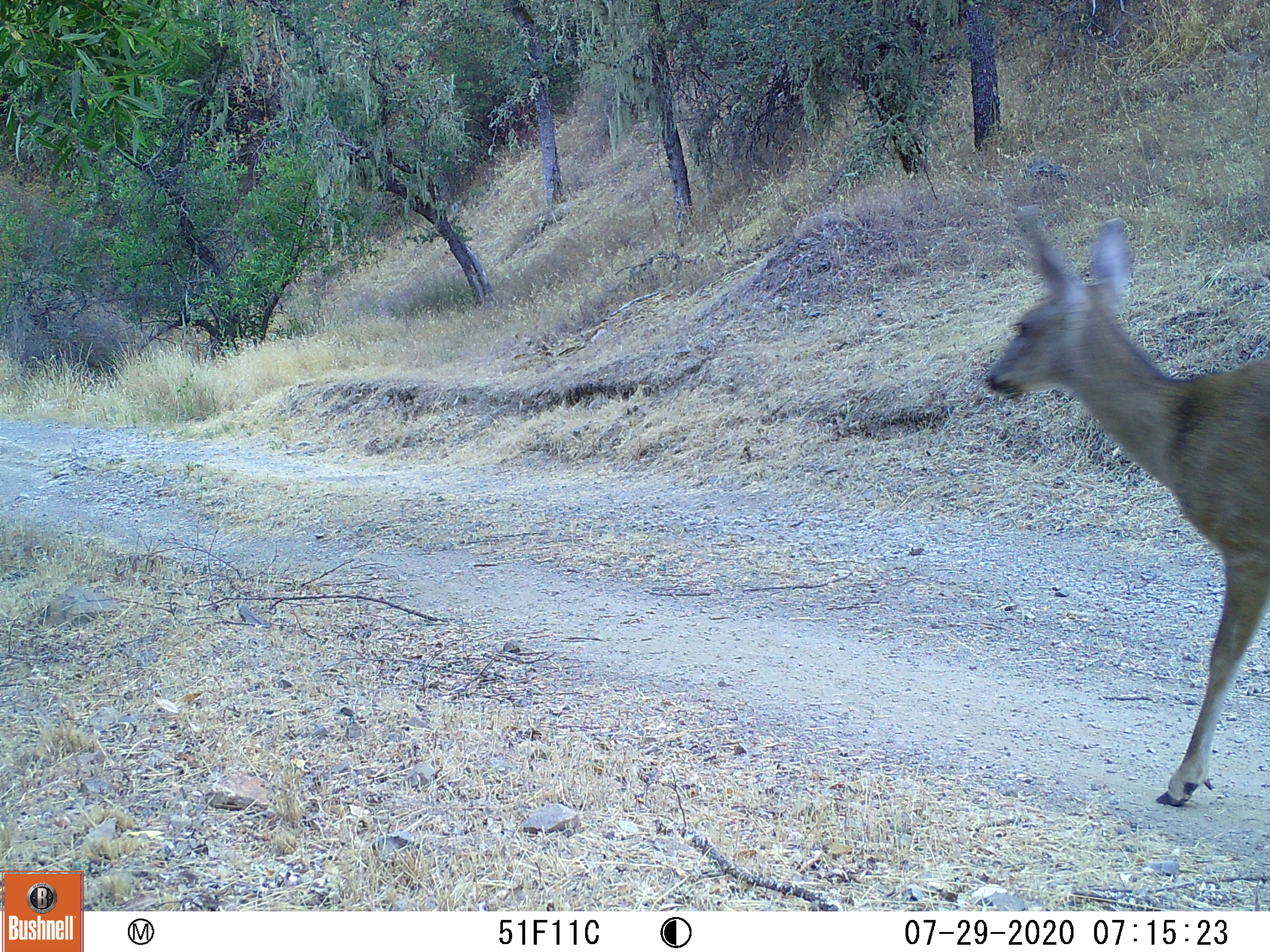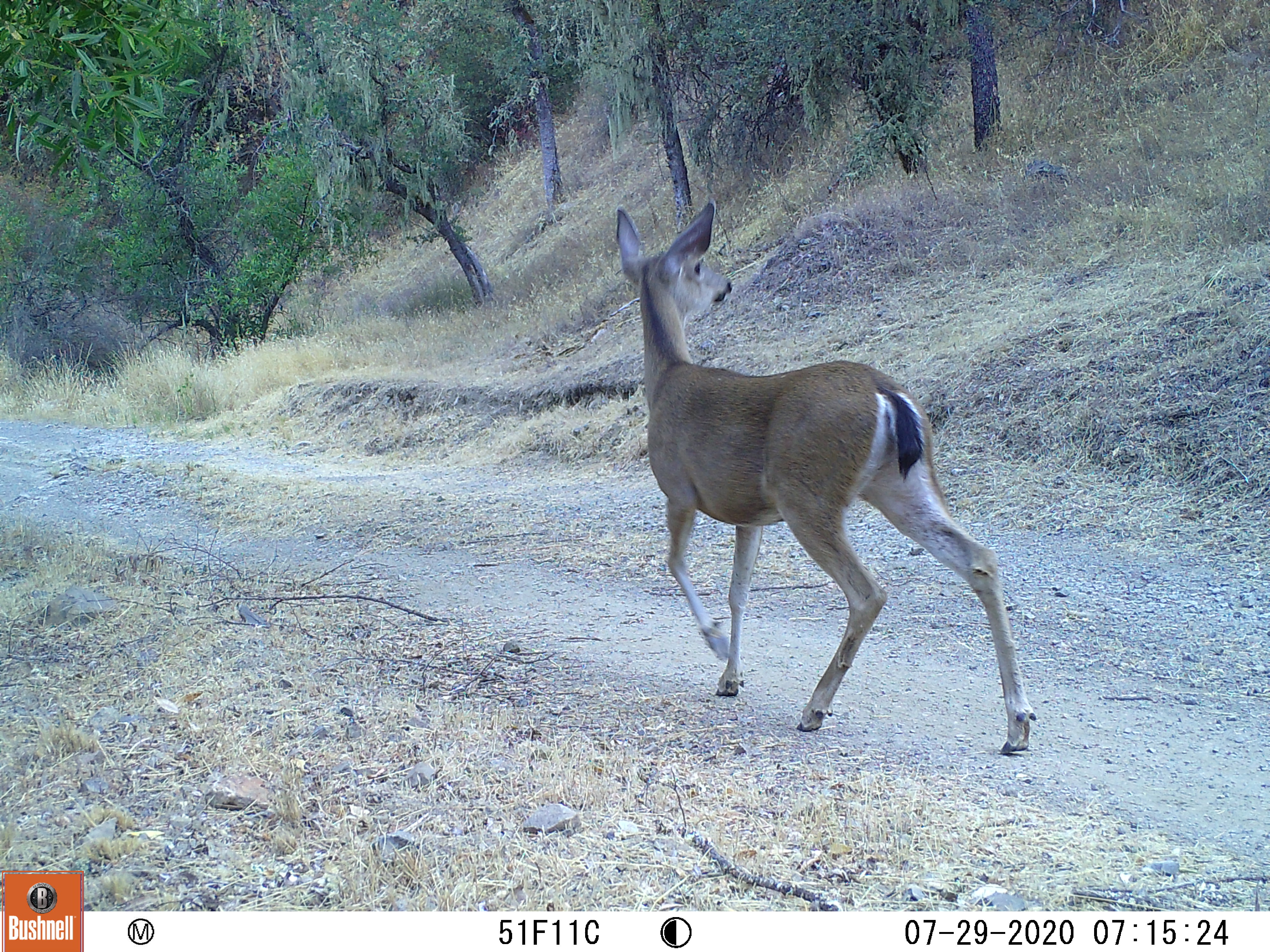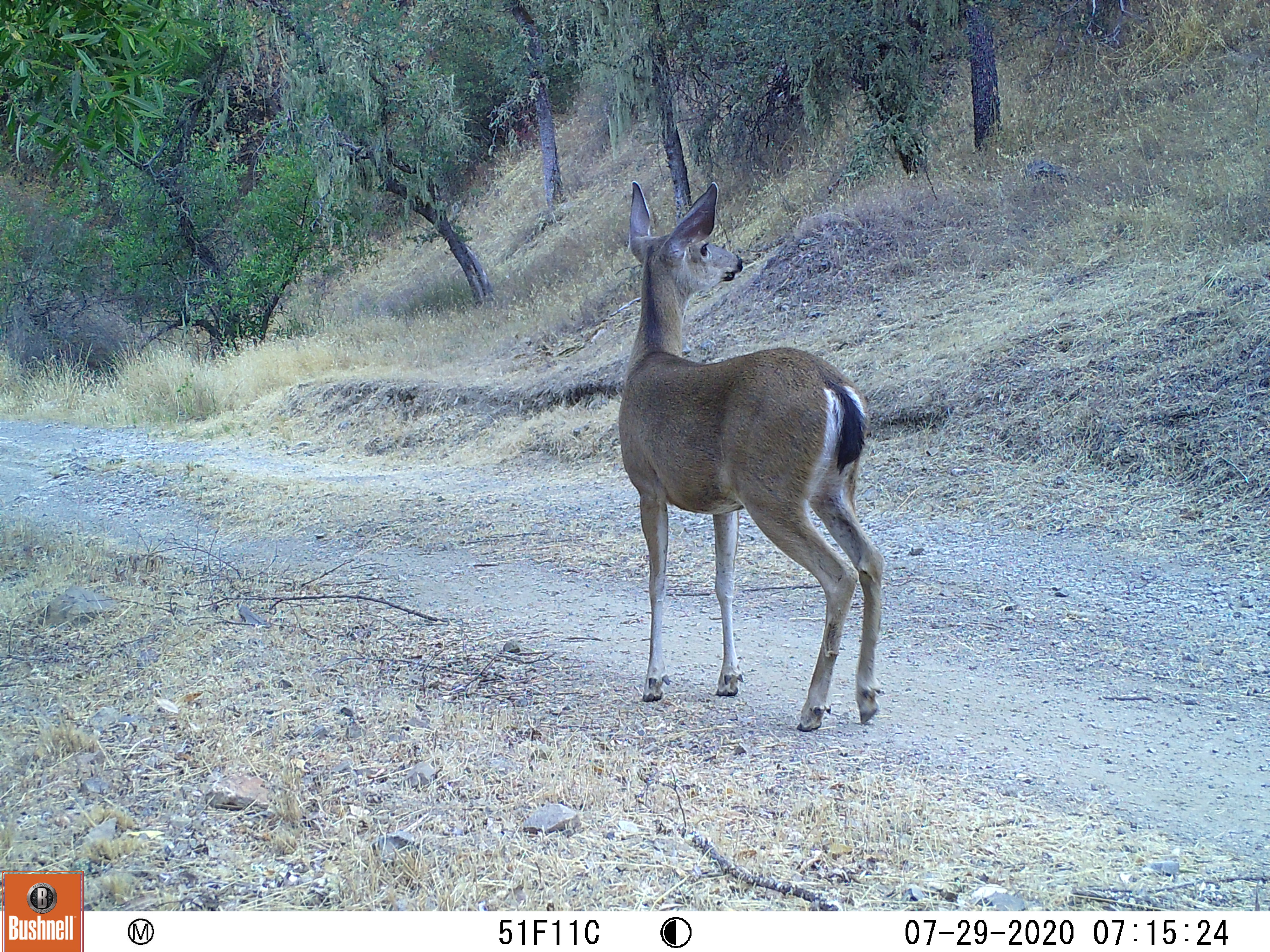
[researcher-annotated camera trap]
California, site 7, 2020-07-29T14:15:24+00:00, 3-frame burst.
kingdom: Animalia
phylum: Chordata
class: Mammalia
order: Artiodactyla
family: Cervidae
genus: Odocoileus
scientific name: Odocoileus hemionus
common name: mule deer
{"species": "mule deer (Odocoileus hemionus)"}